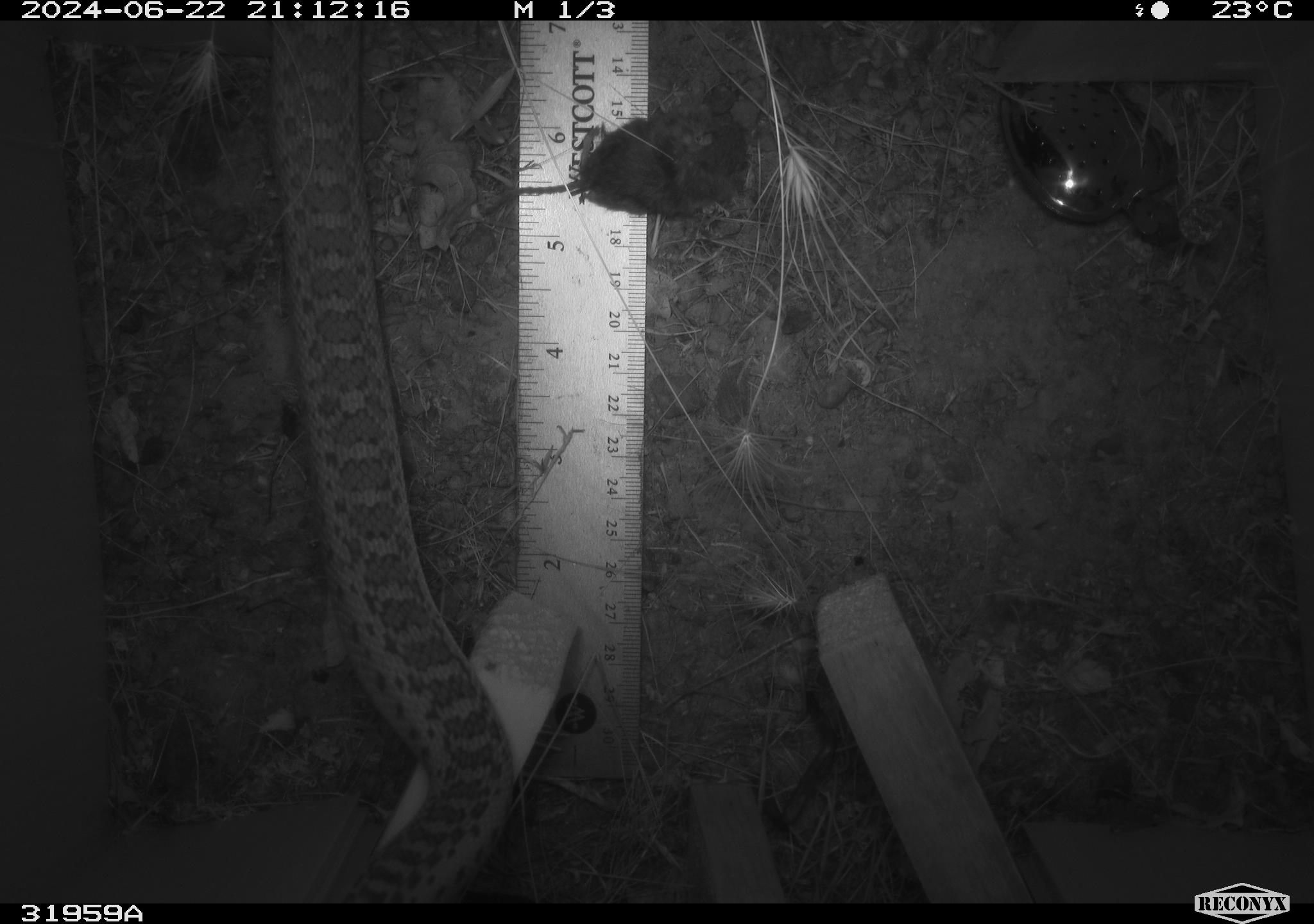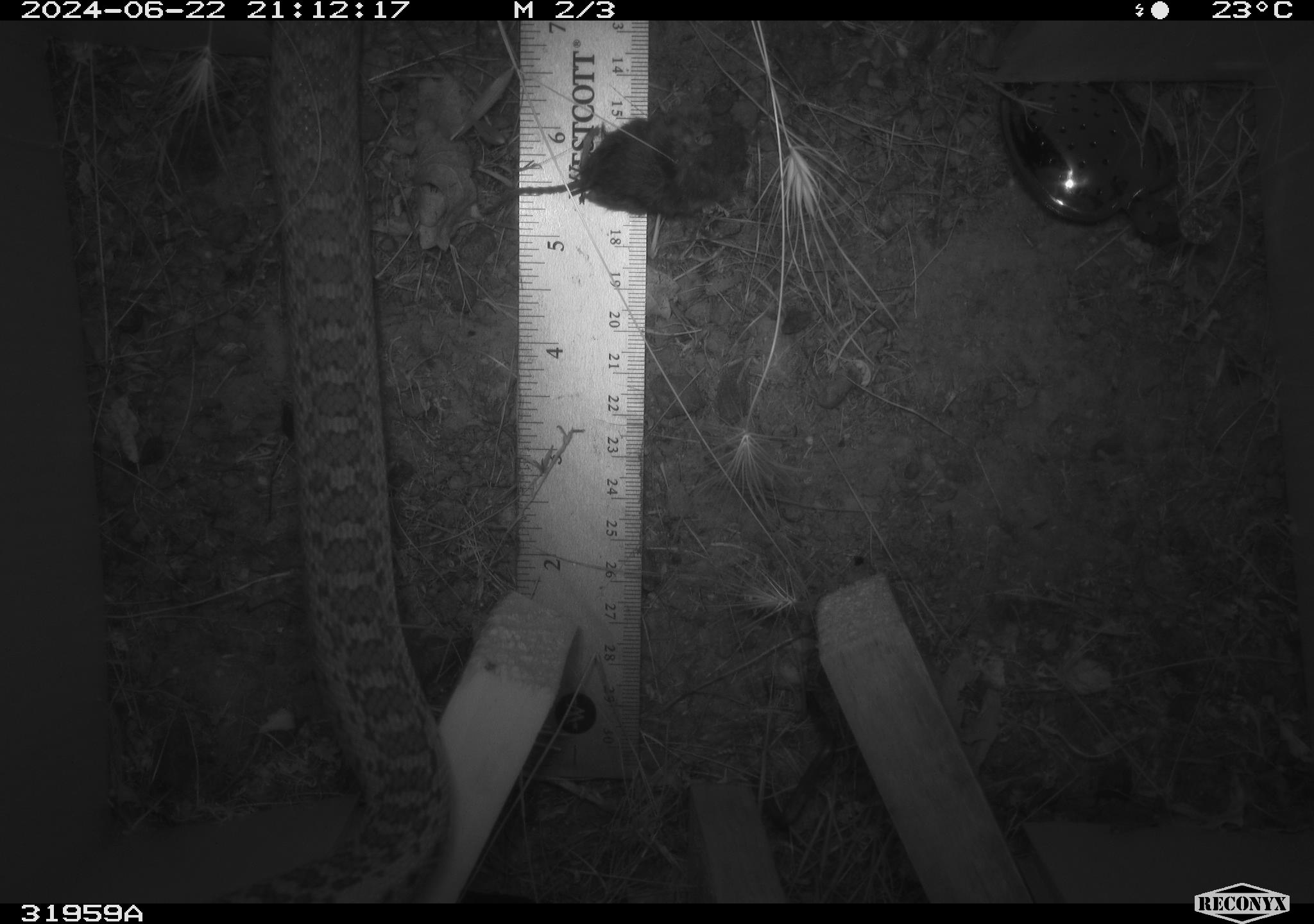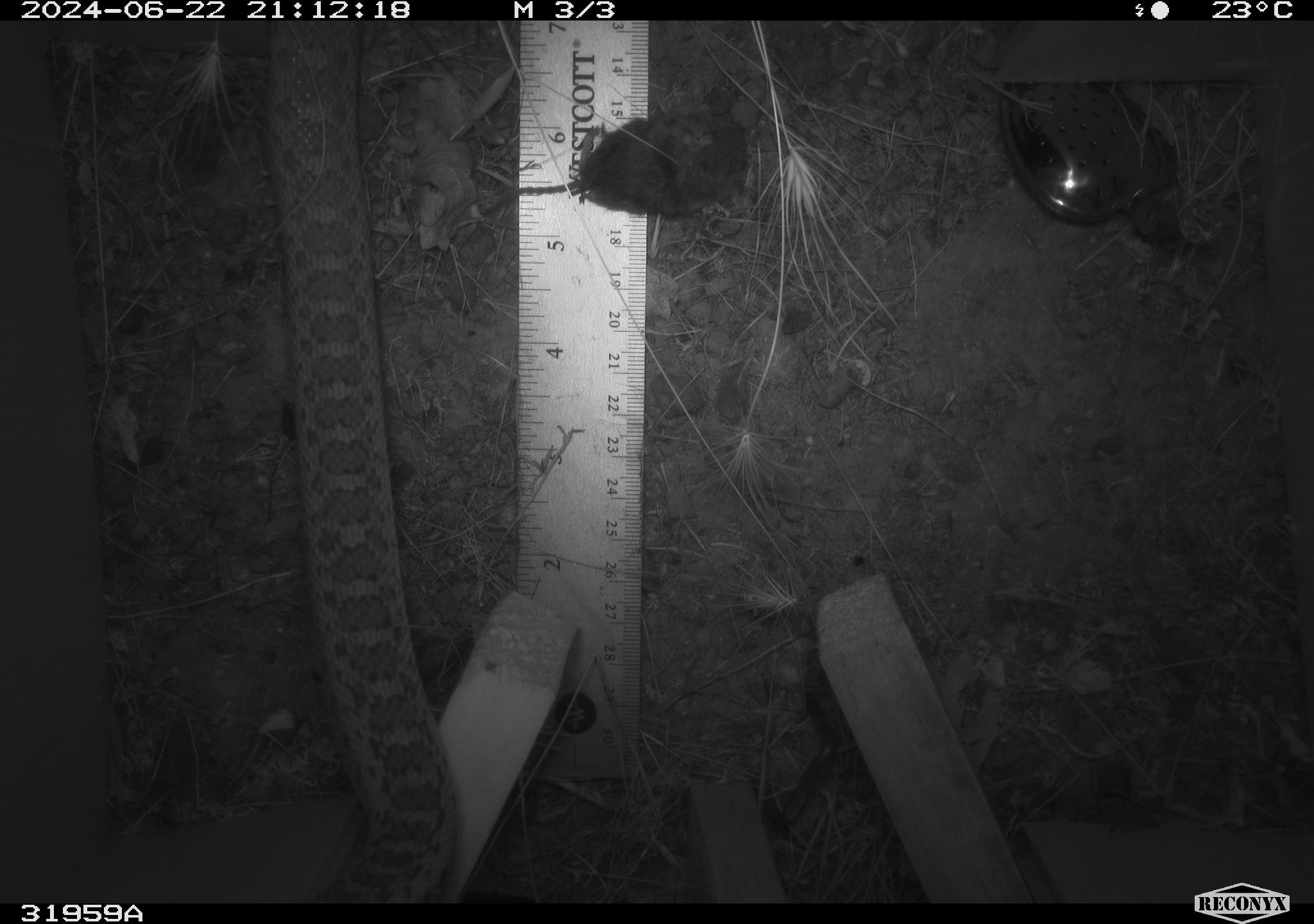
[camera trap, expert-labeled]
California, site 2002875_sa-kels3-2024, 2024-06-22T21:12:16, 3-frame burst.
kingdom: Animalia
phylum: Chordata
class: Reptilia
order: Squamata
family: Colubridae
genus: Pituophis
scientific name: Pituophis catenifer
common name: gophersnake